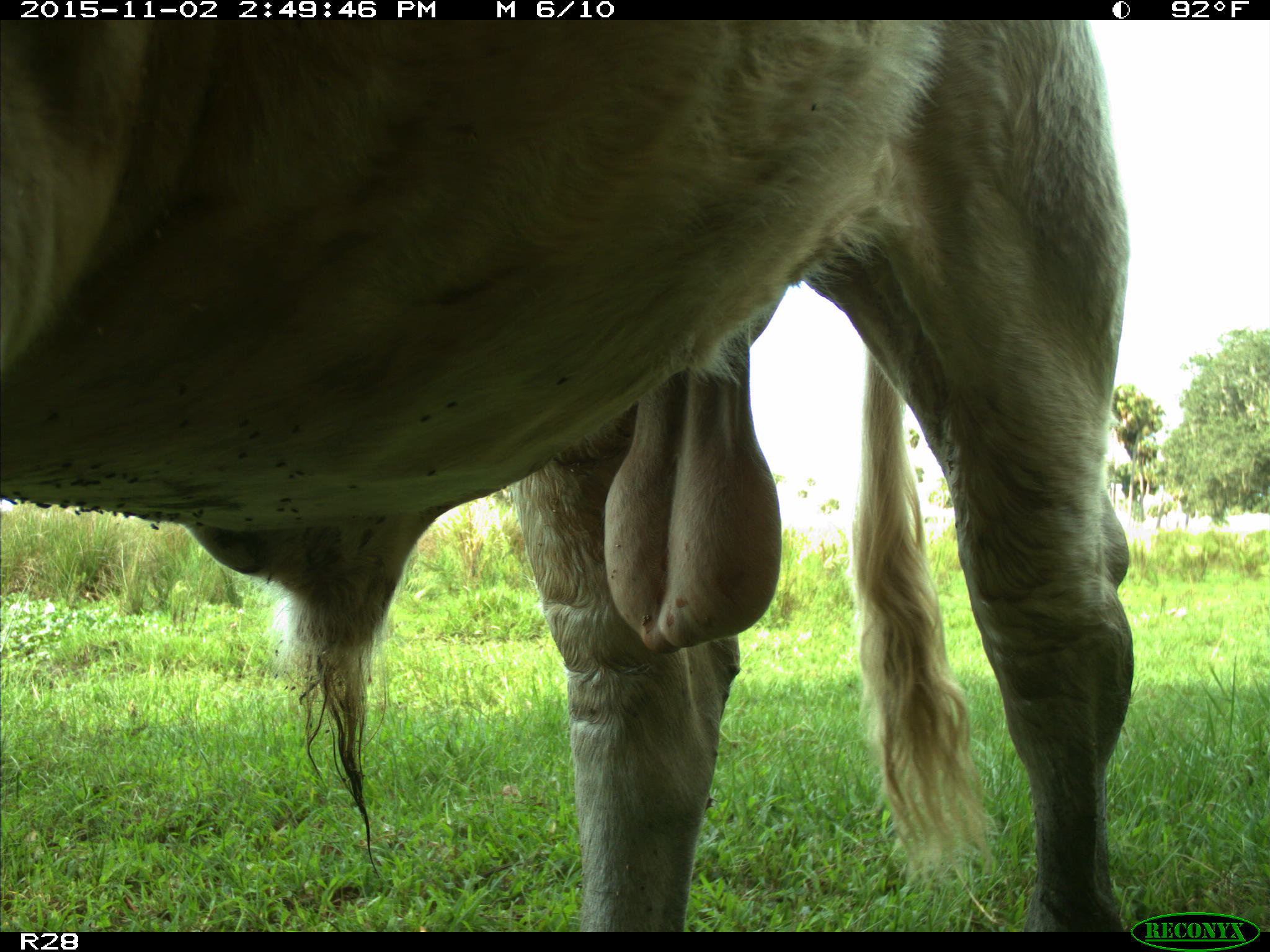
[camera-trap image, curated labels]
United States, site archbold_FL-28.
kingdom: Animalia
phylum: Chordata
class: Mammalia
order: Artiodactyla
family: Bovidae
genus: Bos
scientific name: Bos taurus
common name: domestic cow